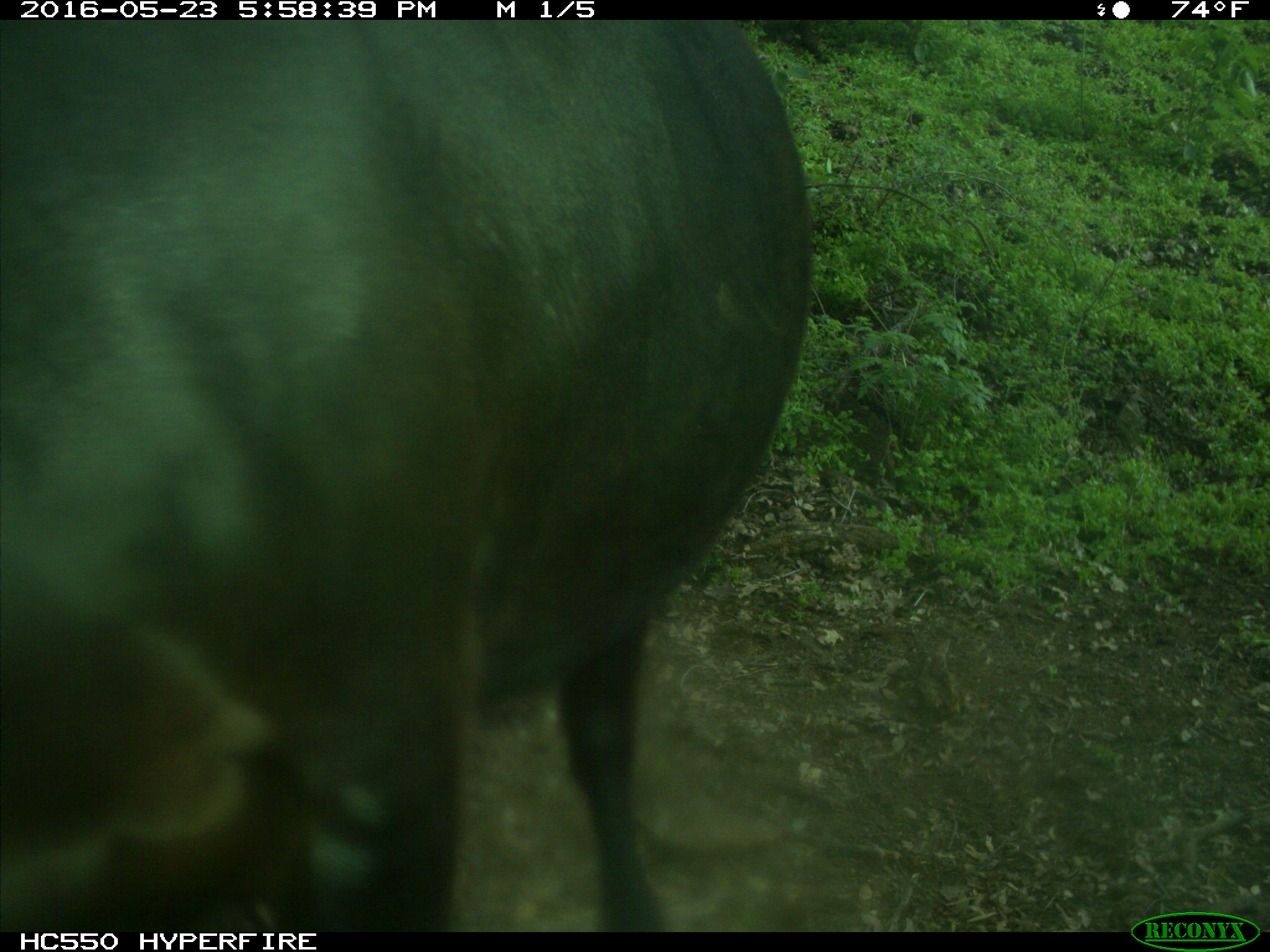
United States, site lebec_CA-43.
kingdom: Animalia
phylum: Chordata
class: Mammalia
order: Artiodactyla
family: Bovidae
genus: Bos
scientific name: Bos taurus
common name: domestic cow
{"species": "Bos taurus (domestic cow)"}